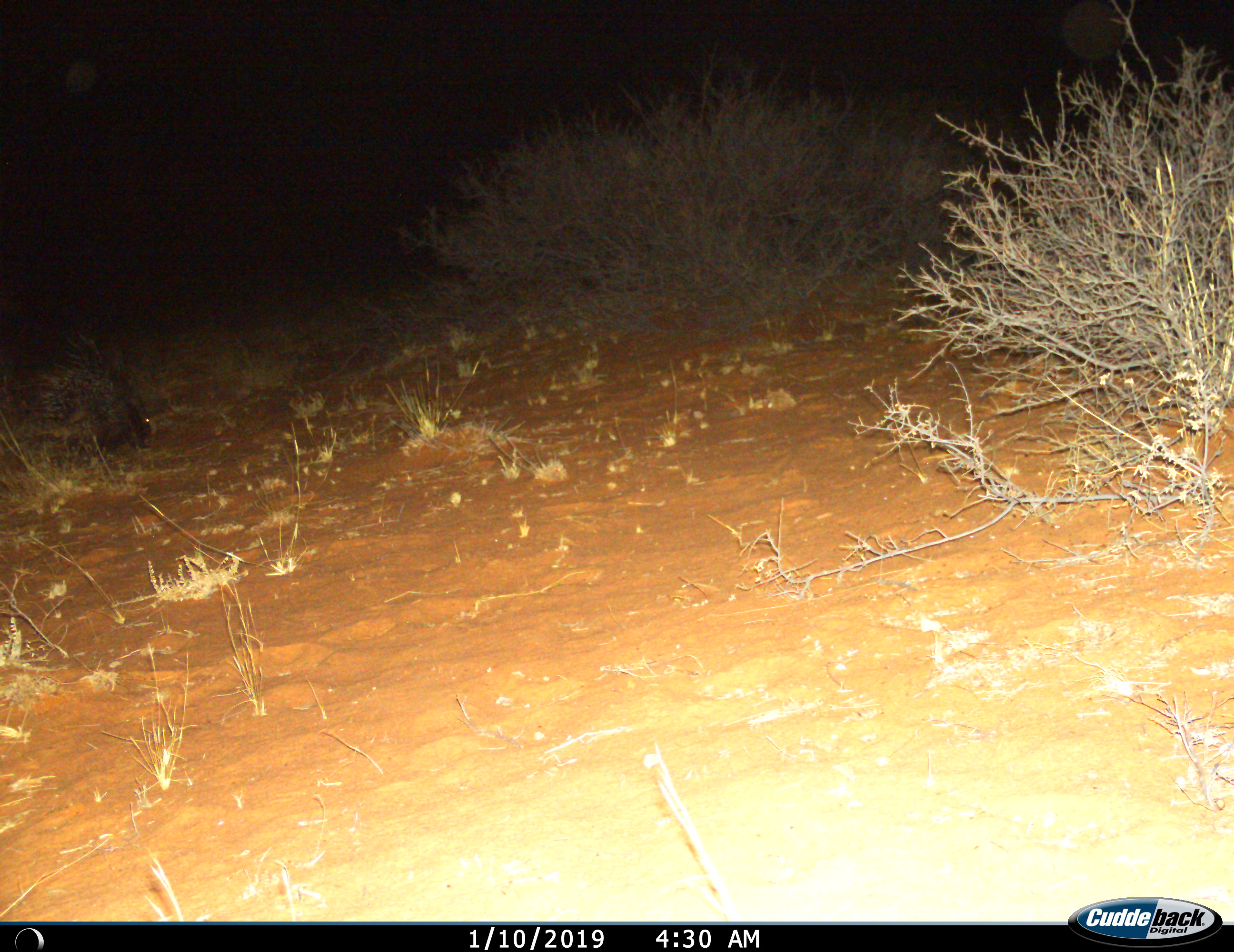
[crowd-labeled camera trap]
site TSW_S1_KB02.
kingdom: Animalia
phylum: Chordata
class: Mammalia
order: Rodentia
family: Hystricidae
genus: Hystrix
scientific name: Hystrix cristata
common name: crested porcupine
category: porcupine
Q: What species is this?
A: Porcupine (crested porcupine) (Hystrix cristata).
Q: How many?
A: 1.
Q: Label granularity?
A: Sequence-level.